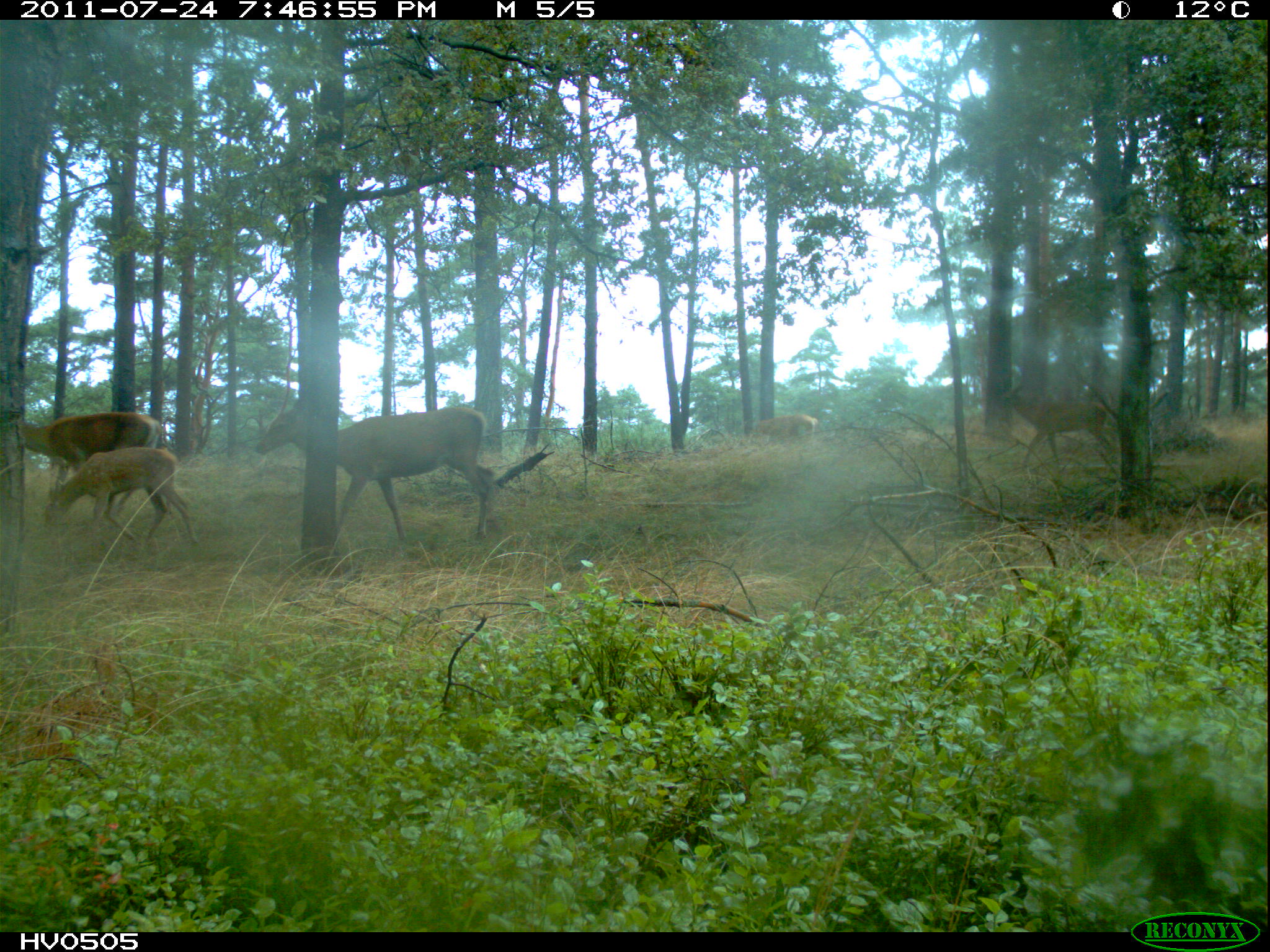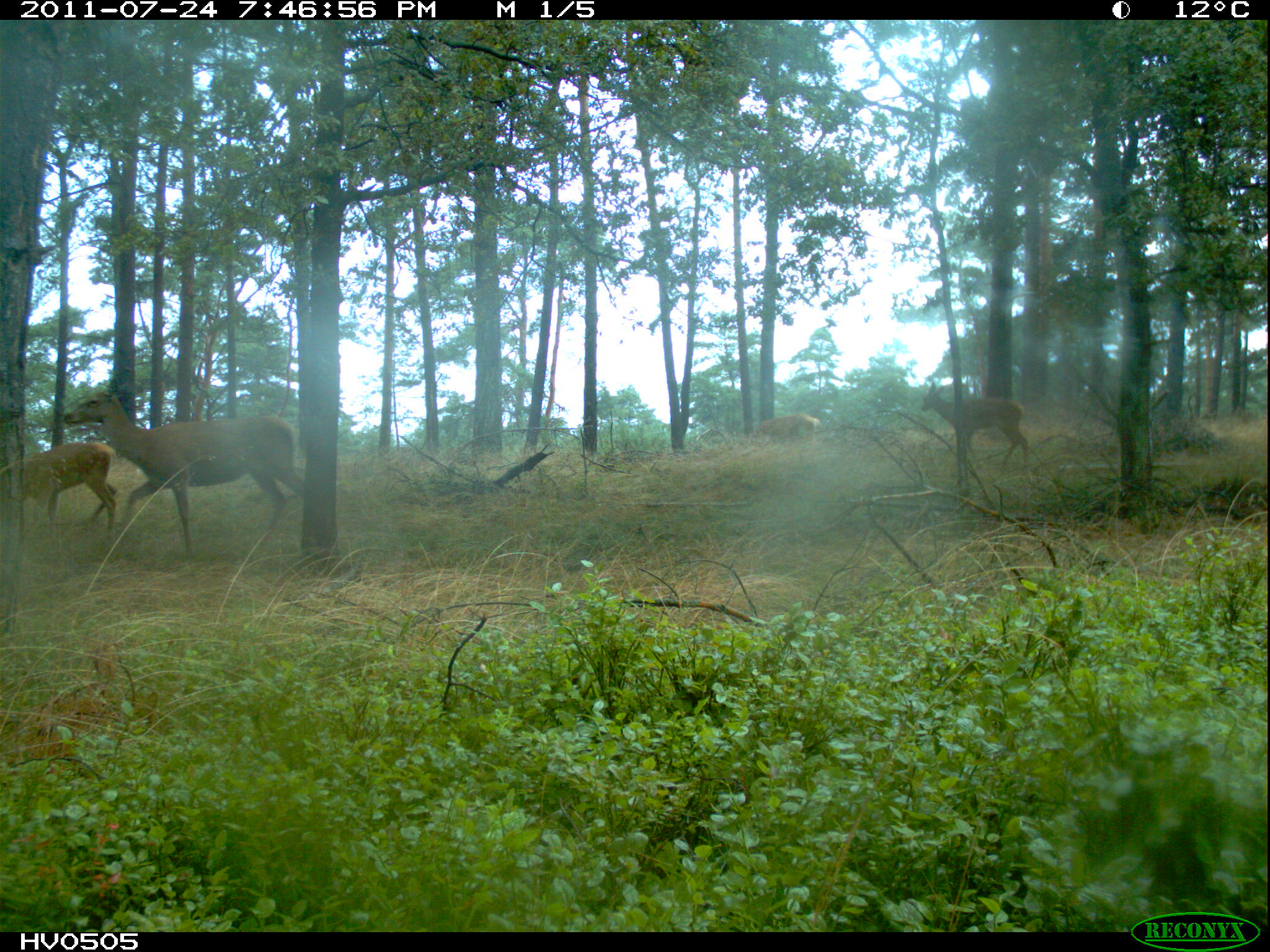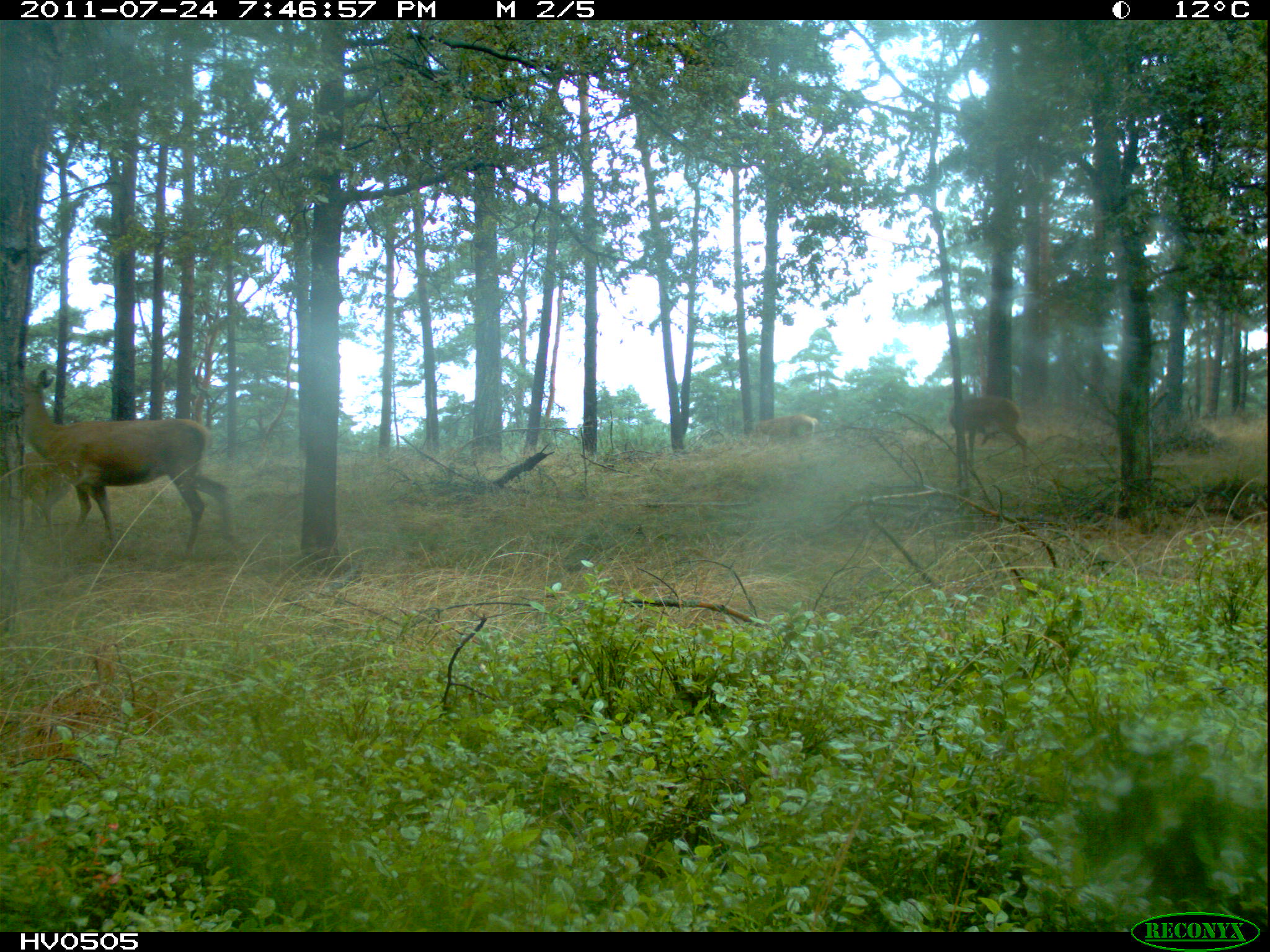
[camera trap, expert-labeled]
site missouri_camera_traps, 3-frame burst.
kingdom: Animalia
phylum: Chordata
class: Mammalia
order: Artiodactyla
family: Cervidae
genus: Cervus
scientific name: Cervus elaphus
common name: red deer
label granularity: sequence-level